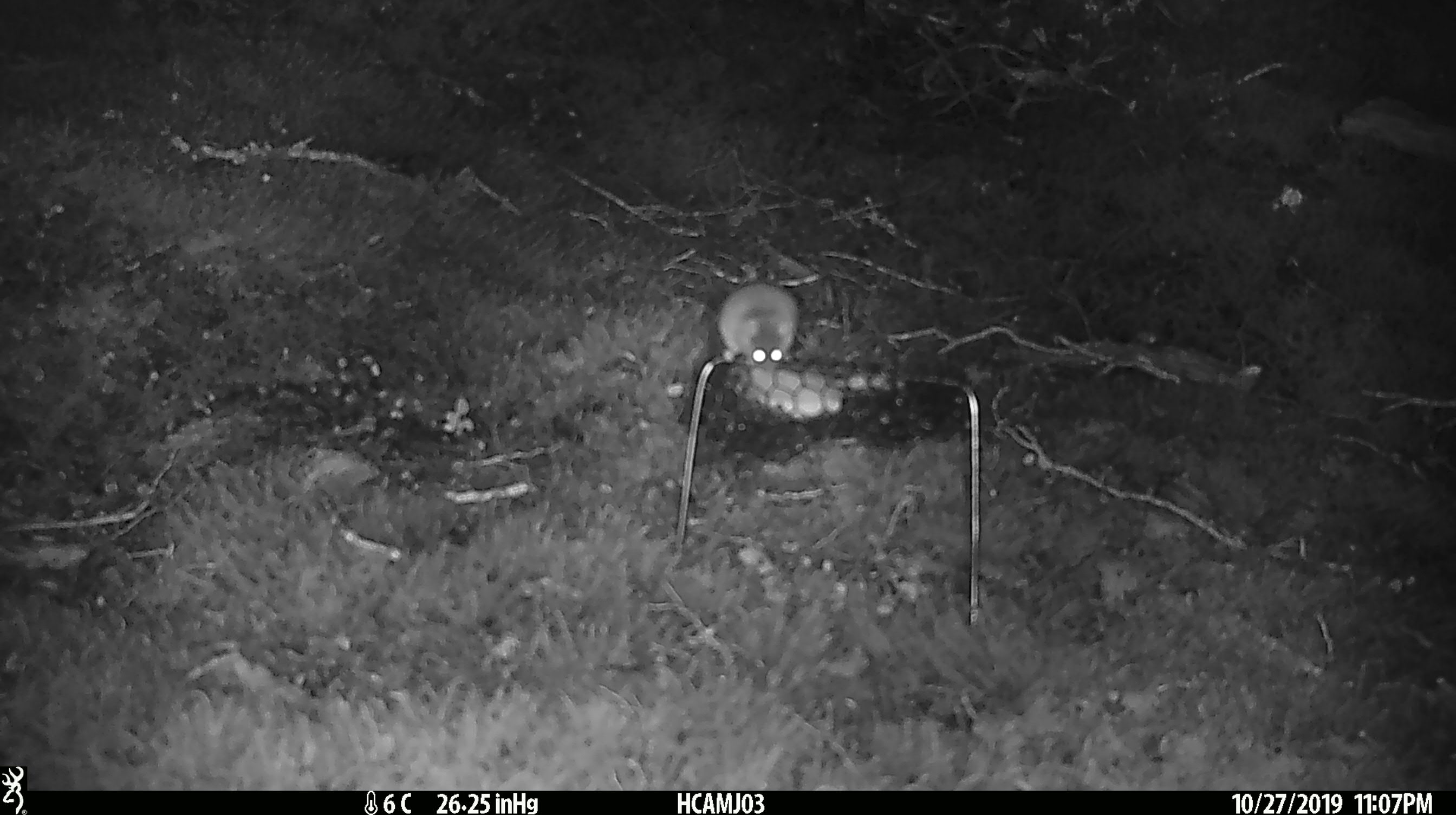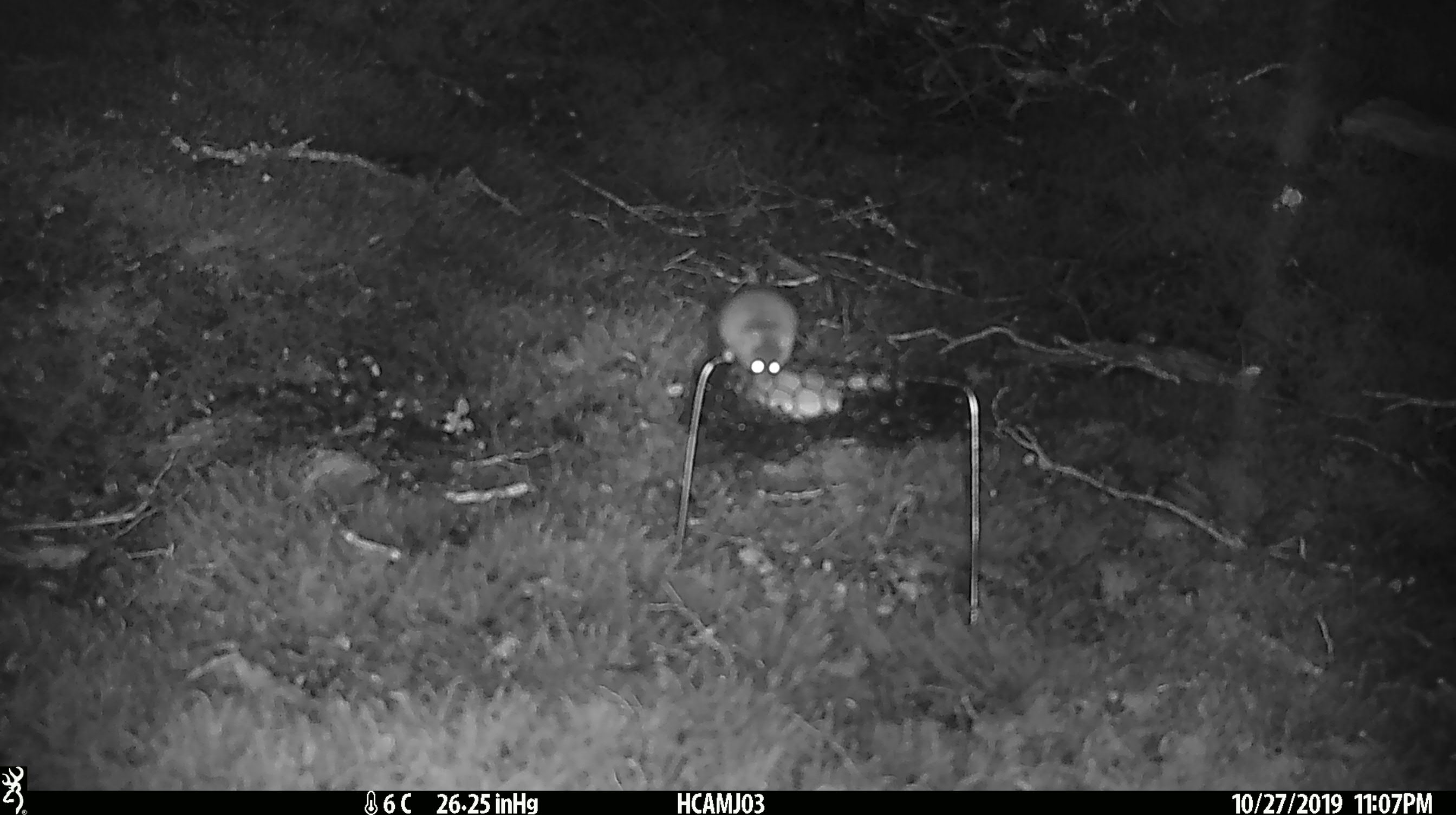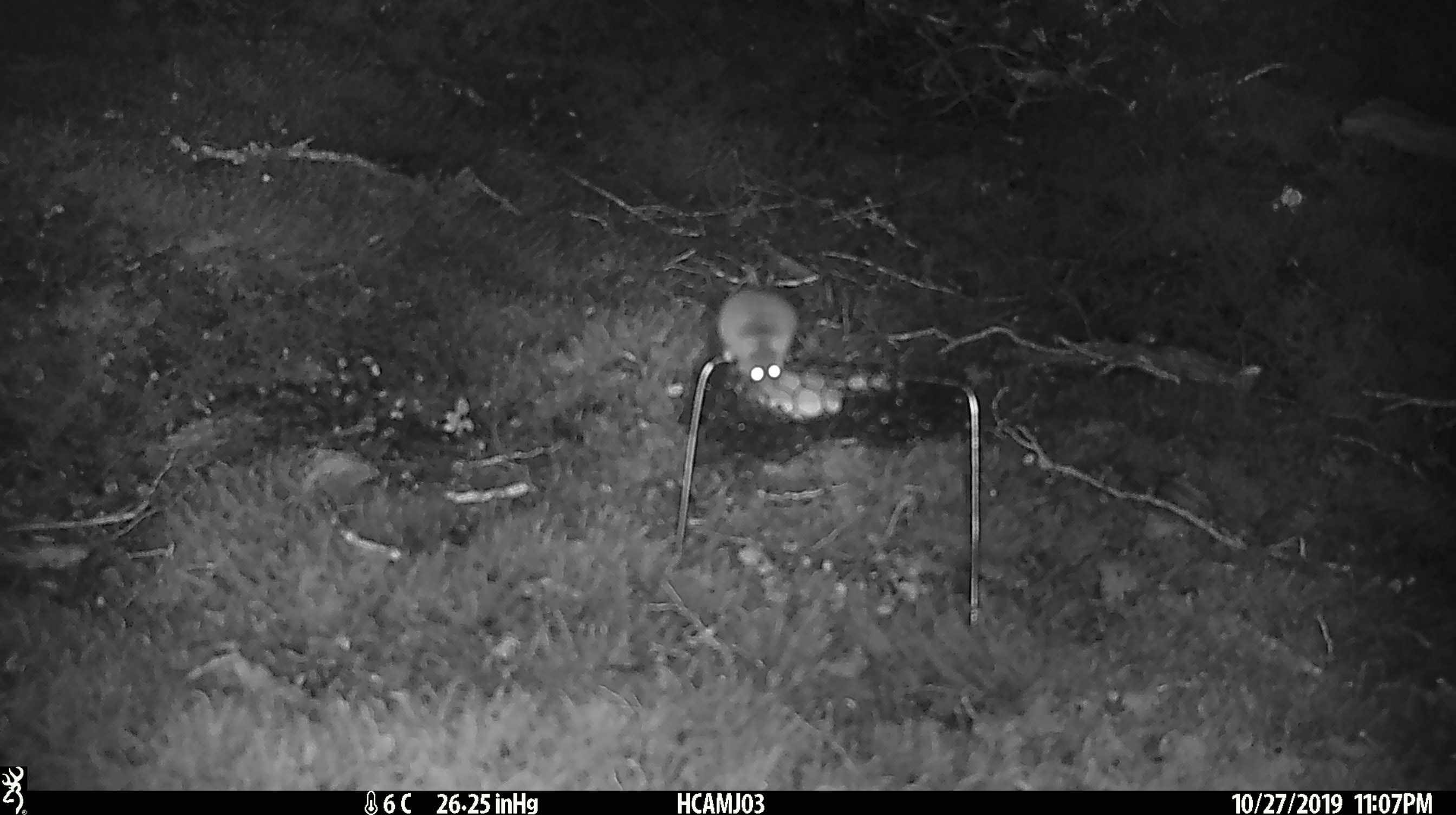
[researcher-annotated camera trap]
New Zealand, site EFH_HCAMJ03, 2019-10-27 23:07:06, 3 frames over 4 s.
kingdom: Animalia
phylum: Chordata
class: Mammalia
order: Rodentia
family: Muridae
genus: Mus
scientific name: Mus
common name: mouse